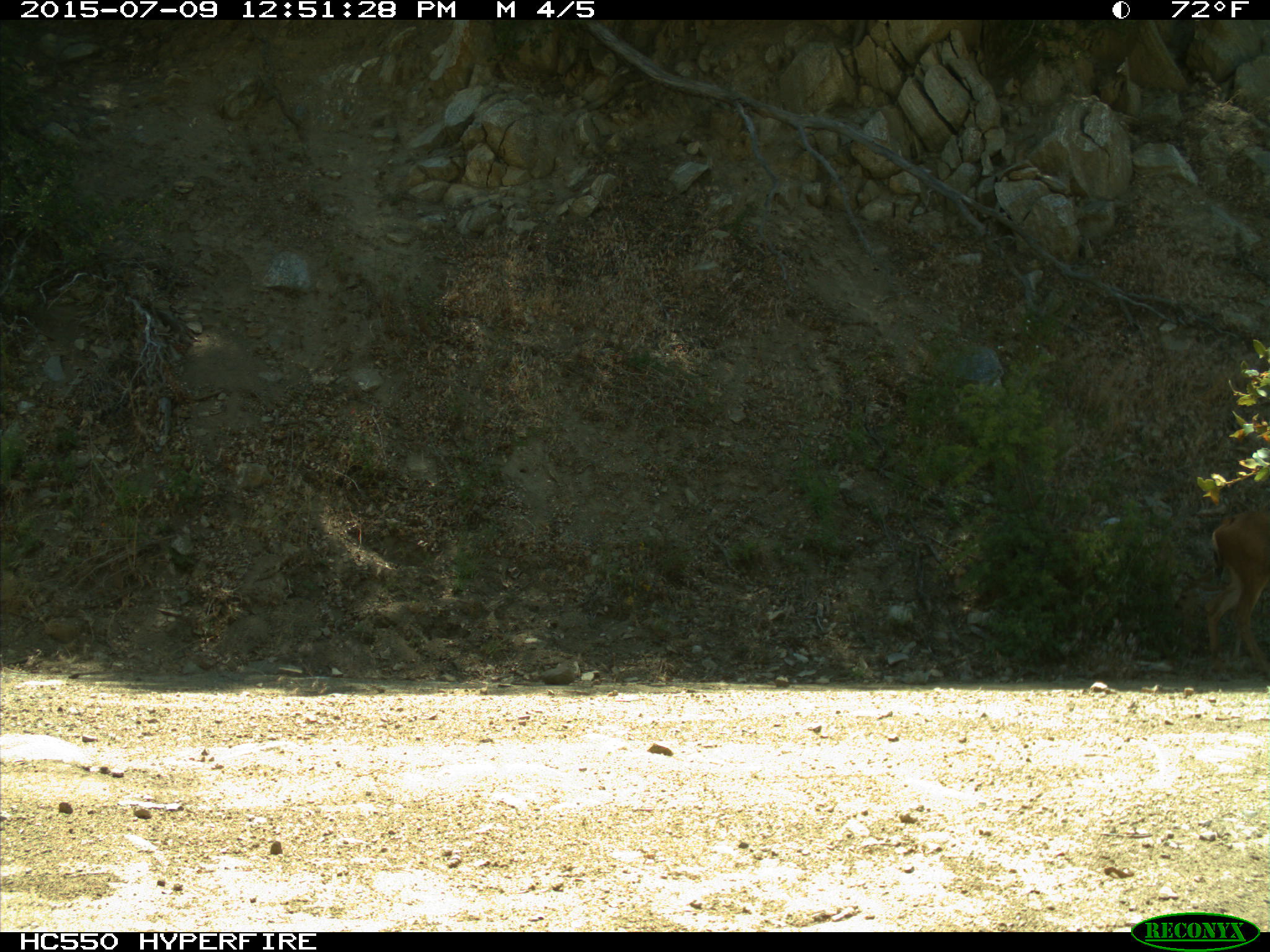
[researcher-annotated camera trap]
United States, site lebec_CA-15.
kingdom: Animalia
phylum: Chordata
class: Mammalia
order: Artiodactyla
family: Cervidae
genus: Odocoileus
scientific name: Odocoileus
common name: deer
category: unidentified deer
Unidentified deer (deer) (Odocoileus).